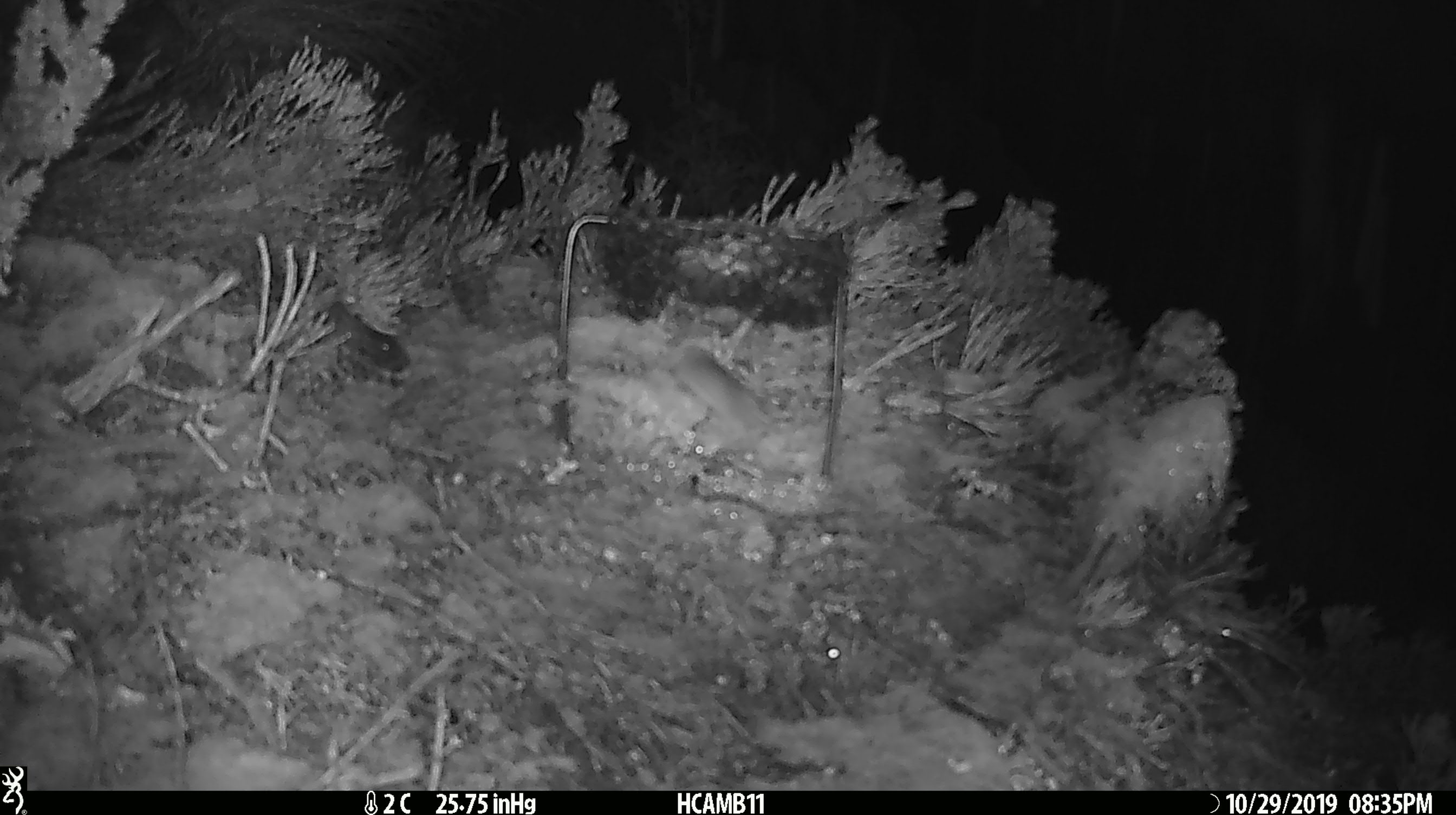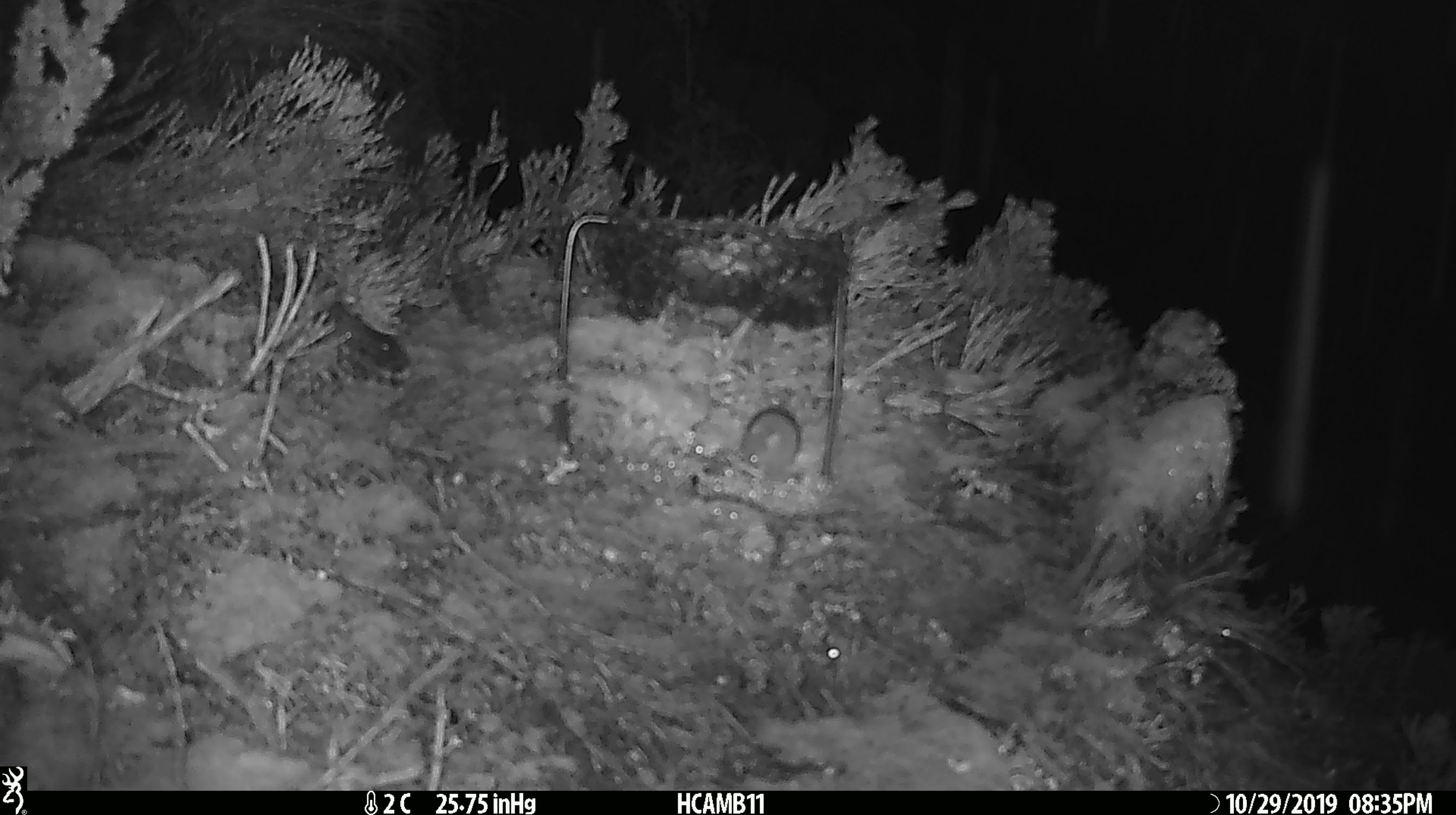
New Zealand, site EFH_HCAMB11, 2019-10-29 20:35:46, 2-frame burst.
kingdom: Animalia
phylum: Chordata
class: Mammalia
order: Rodentia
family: Muridae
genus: Mus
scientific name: Mus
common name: mouse